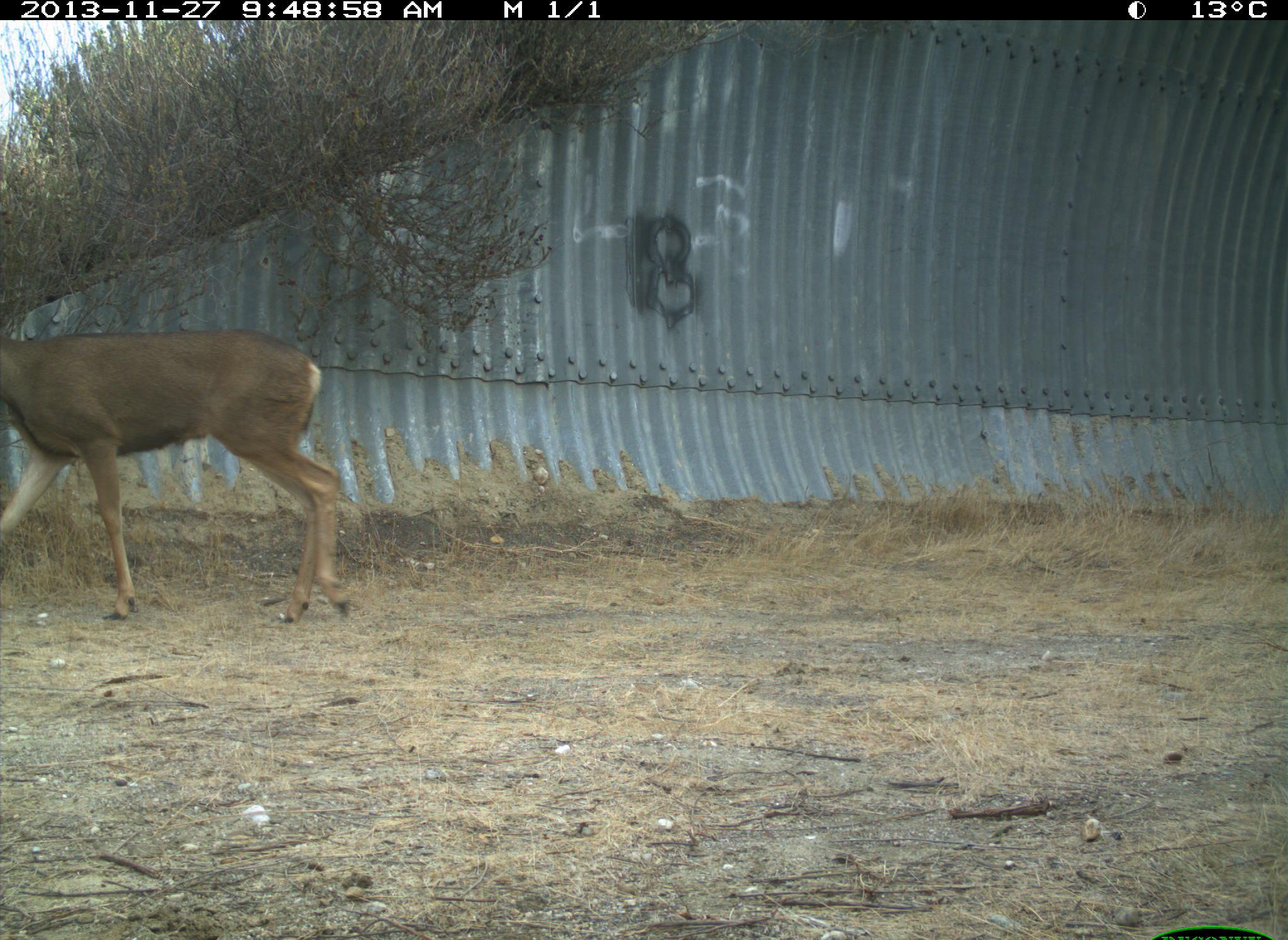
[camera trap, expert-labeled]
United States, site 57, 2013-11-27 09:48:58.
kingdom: Animalia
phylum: Chordata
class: Mammalia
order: Artiodactyla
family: Cervidae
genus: Odocoileus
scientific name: Odocoileus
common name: deer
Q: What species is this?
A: Deer (Odocoileus).